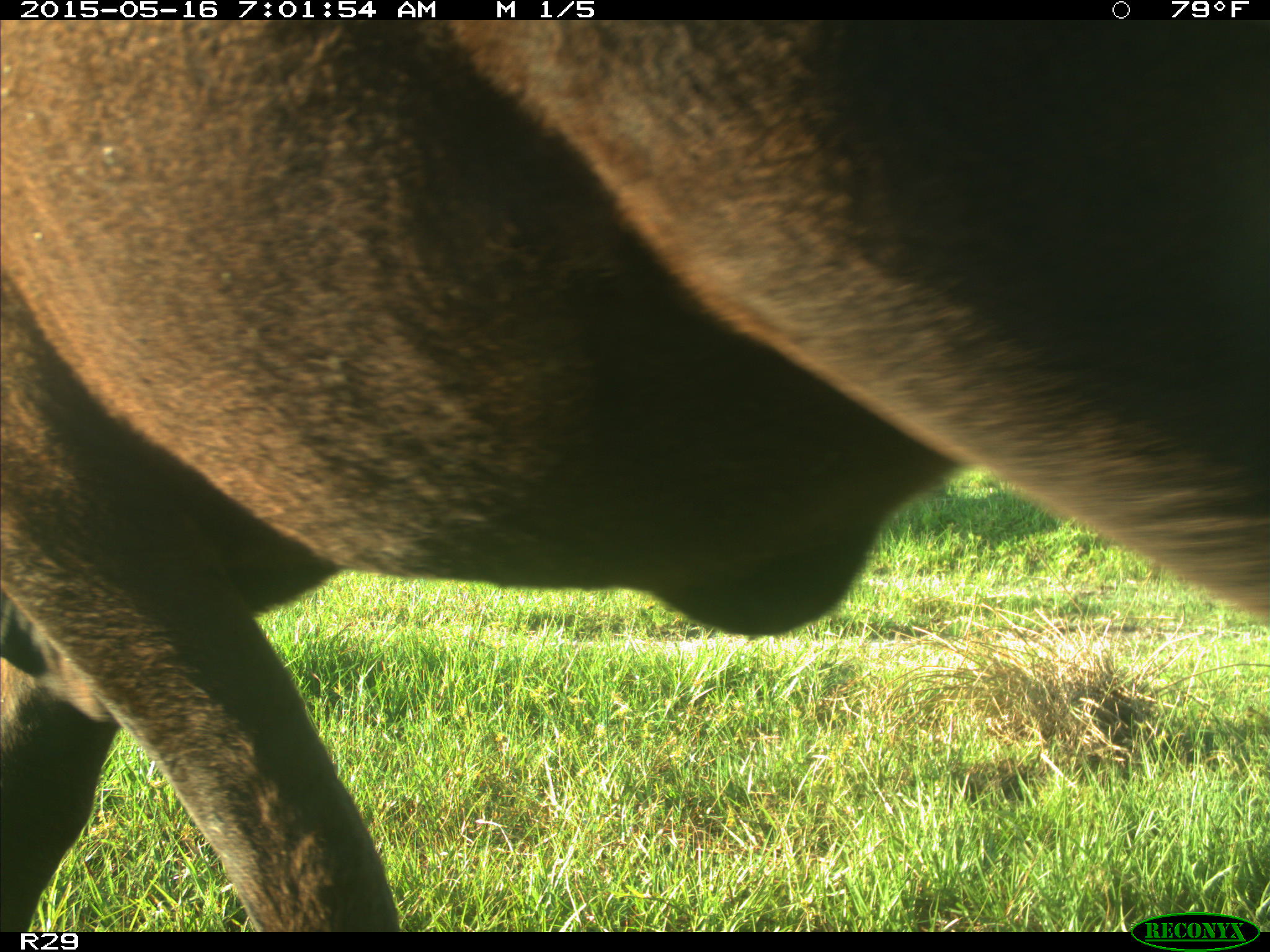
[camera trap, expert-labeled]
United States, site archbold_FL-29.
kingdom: Animalia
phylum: Chordata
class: Mammalia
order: Artiodactyla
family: Bovidae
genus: Bos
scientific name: Bos taurus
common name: domestic cow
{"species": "Bos taurus (domestic cow)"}